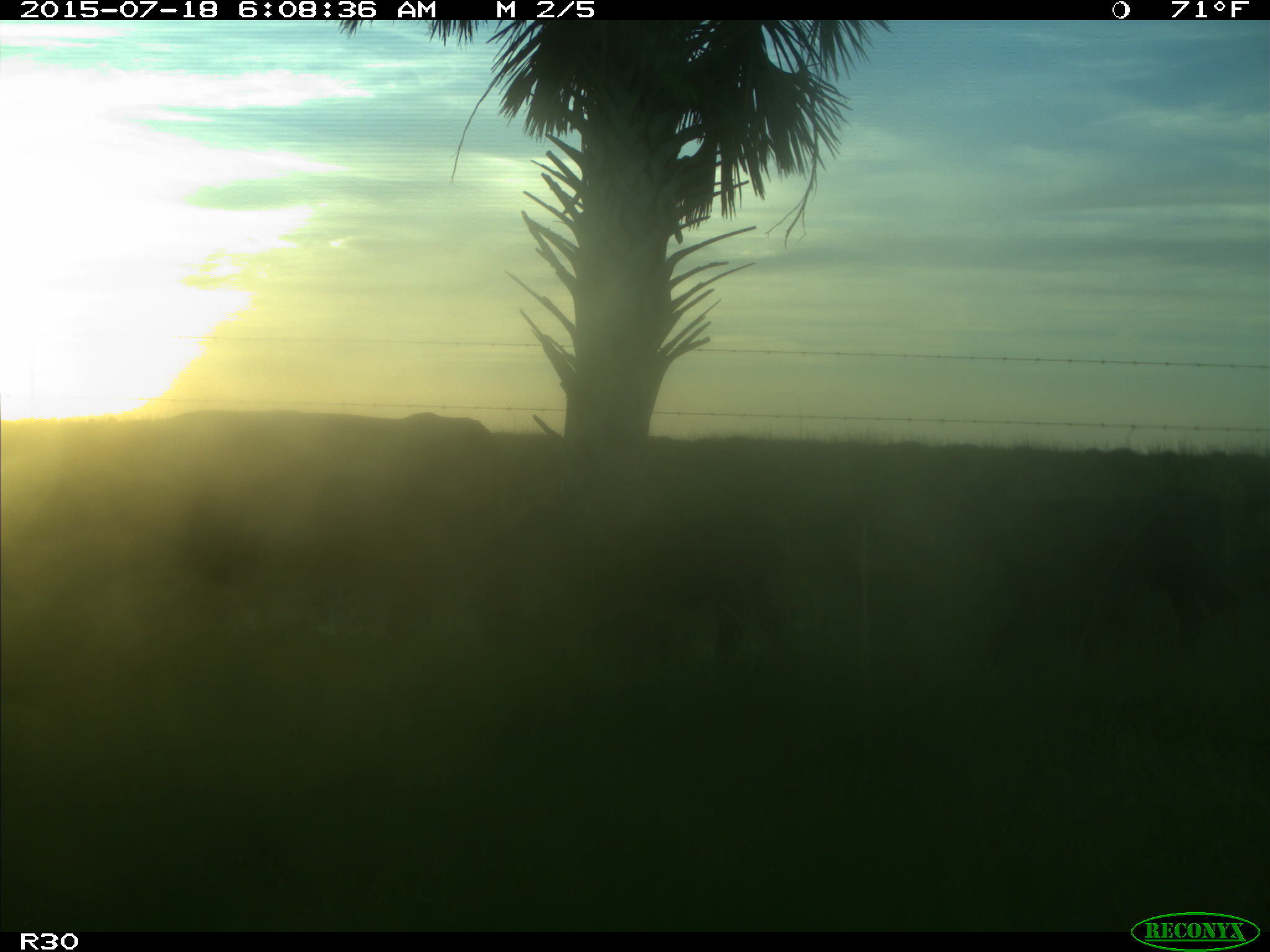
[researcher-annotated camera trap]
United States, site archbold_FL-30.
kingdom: Animalia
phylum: Chordata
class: Mammalia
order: Artiodactyla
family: Bovidae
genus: Bos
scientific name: Bos taurus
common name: domestic cow